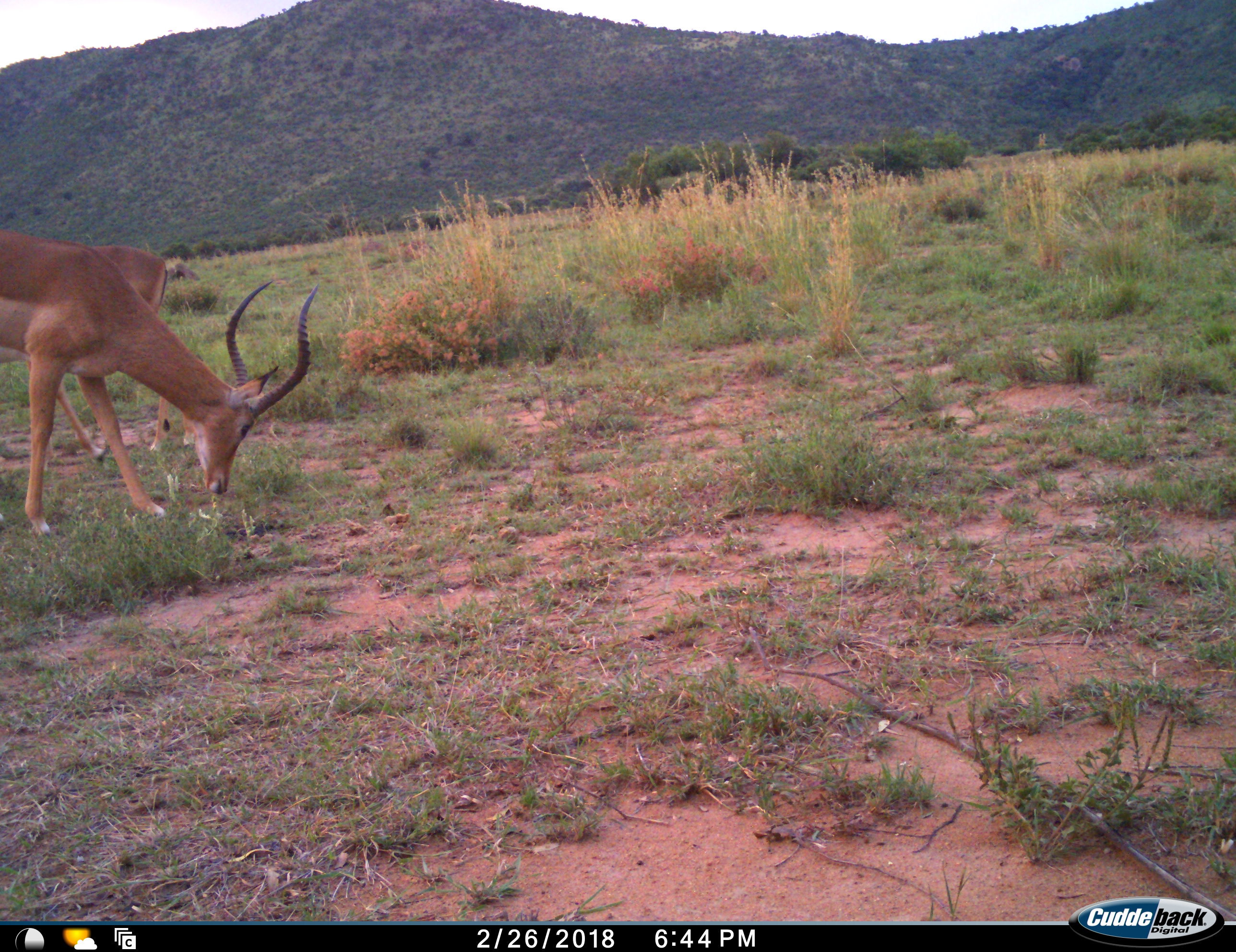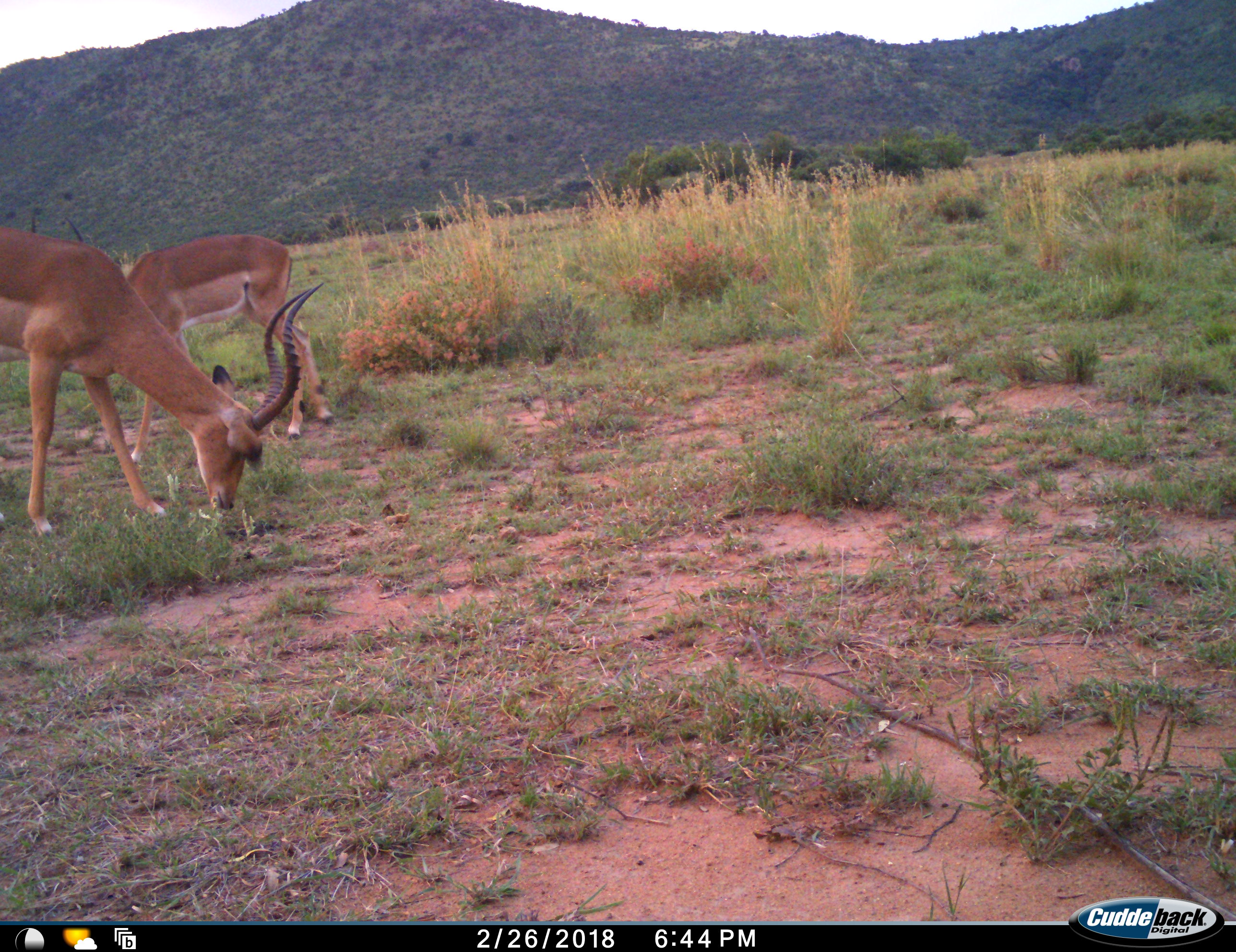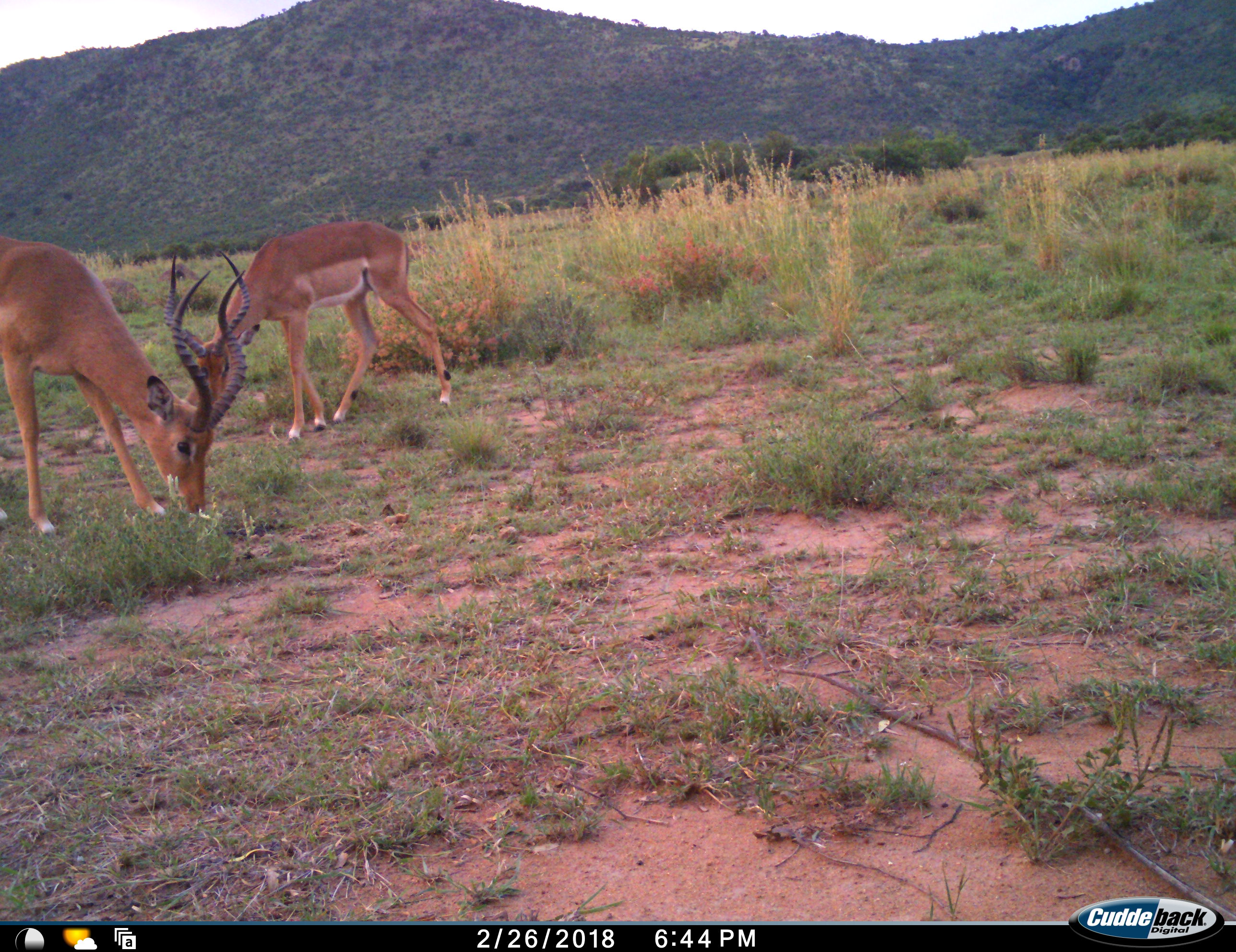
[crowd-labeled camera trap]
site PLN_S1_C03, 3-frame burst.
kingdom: Animalia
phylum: Chordata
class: Mammalia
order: Artiodactyla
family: Bovidae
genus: Aepyceros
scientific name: Aepyceros melampus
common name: impala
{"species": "impala (Aepyceros melampus)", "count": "2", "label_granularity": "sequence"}